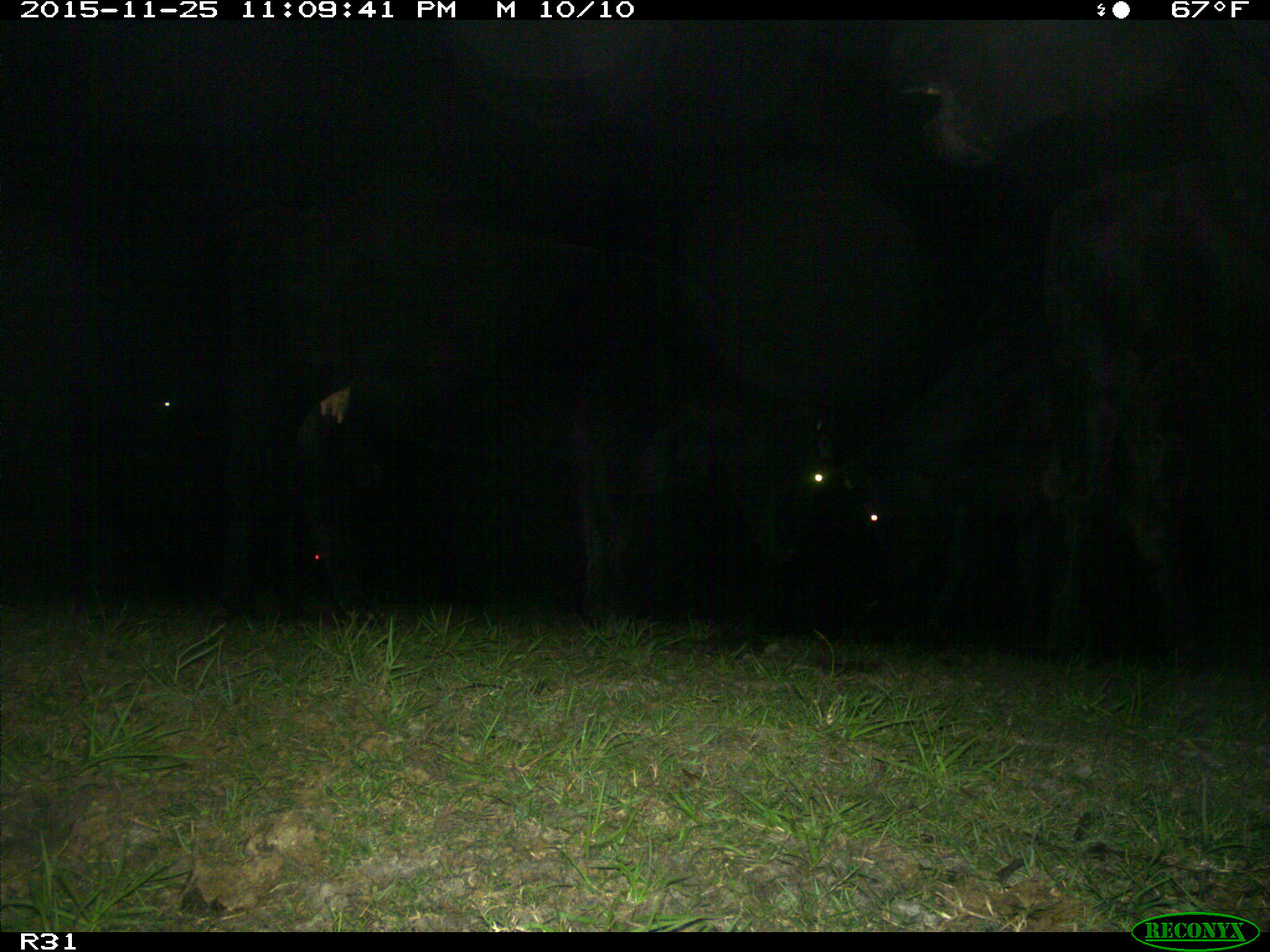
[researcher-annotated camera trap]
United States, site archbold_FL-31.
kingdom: Animalia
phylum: Chordata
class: Mammalia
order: Artiodactyla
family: Bovidae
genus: Bos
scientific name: Bos taurus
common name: domestic cow